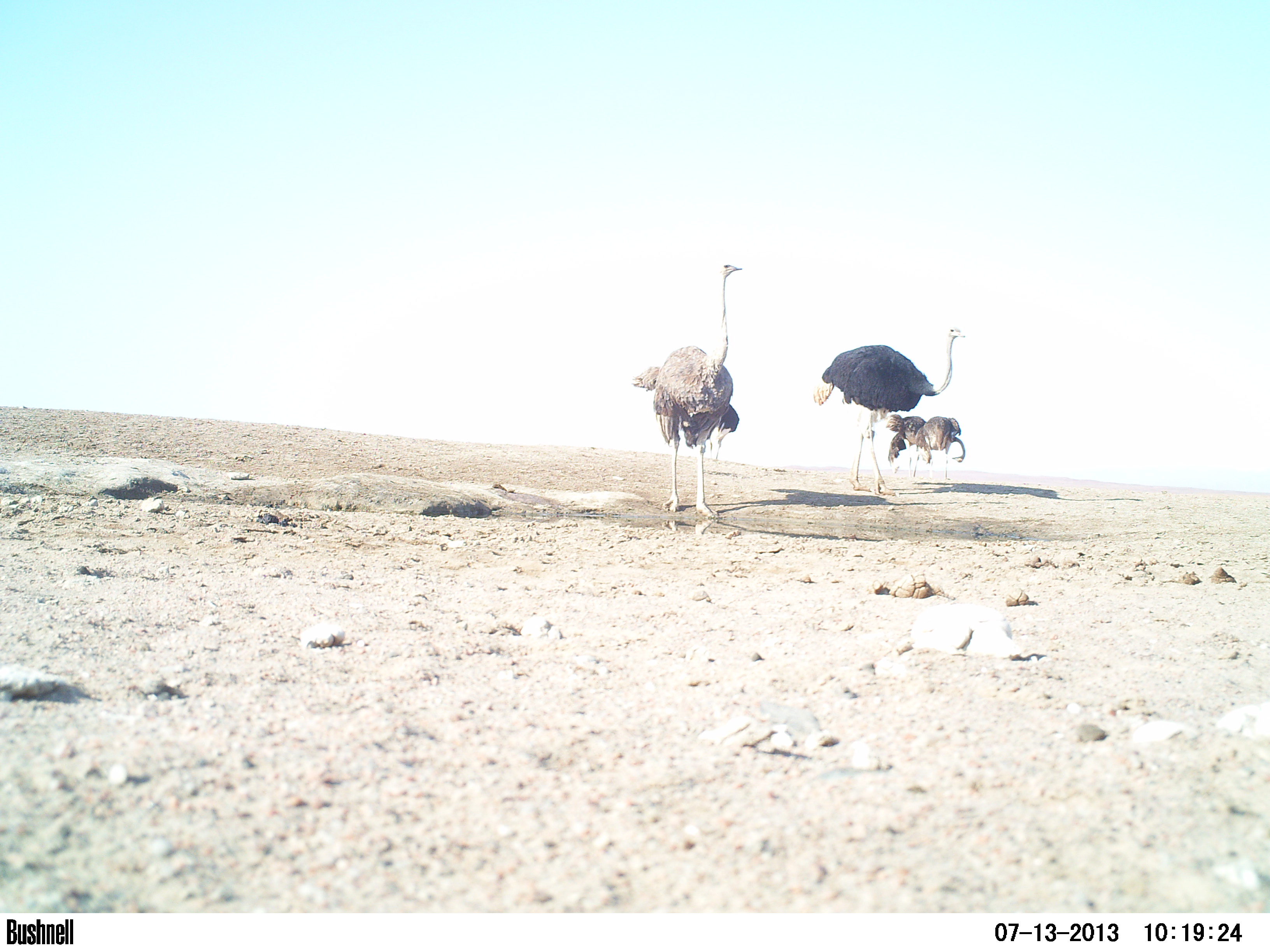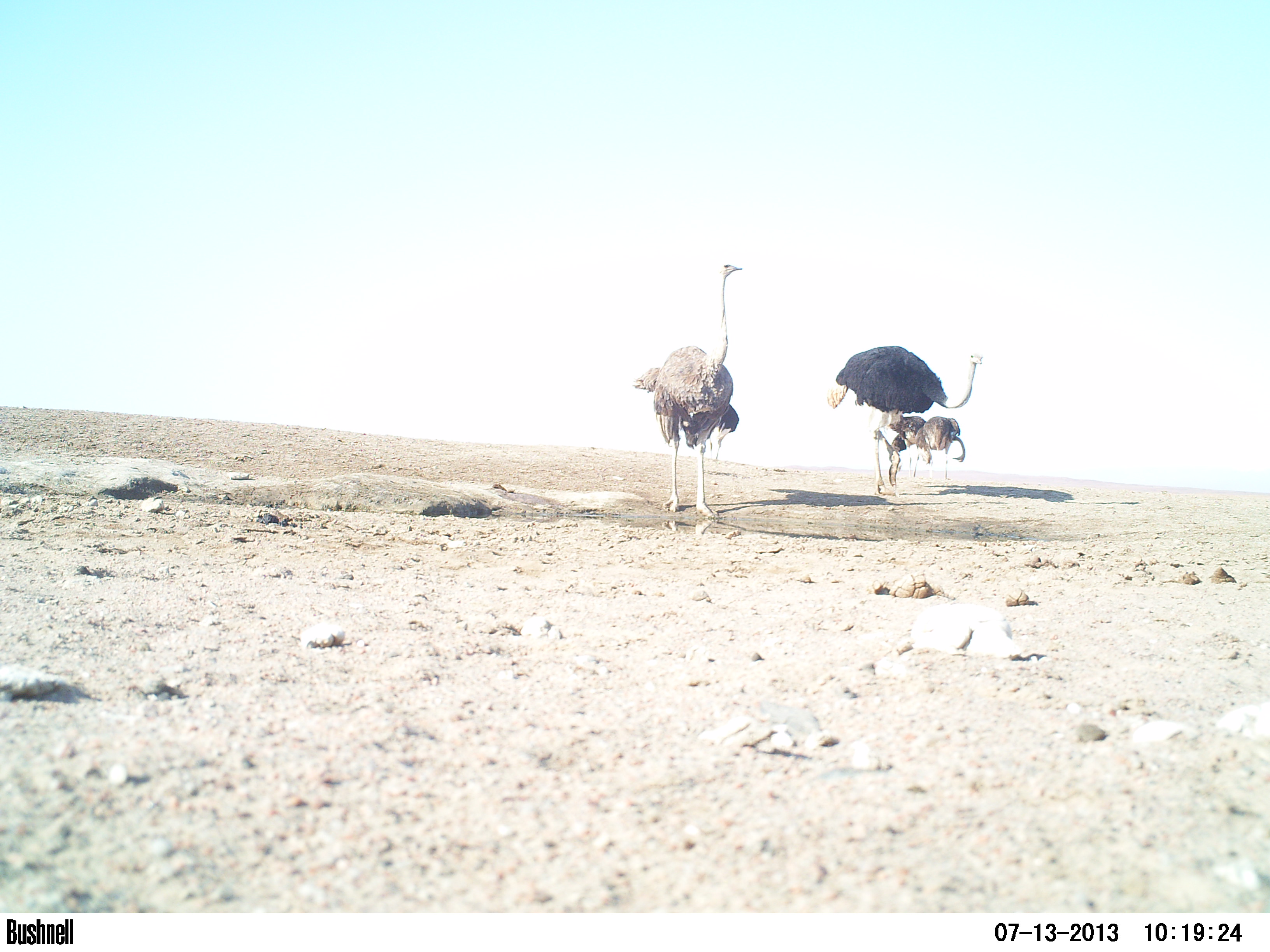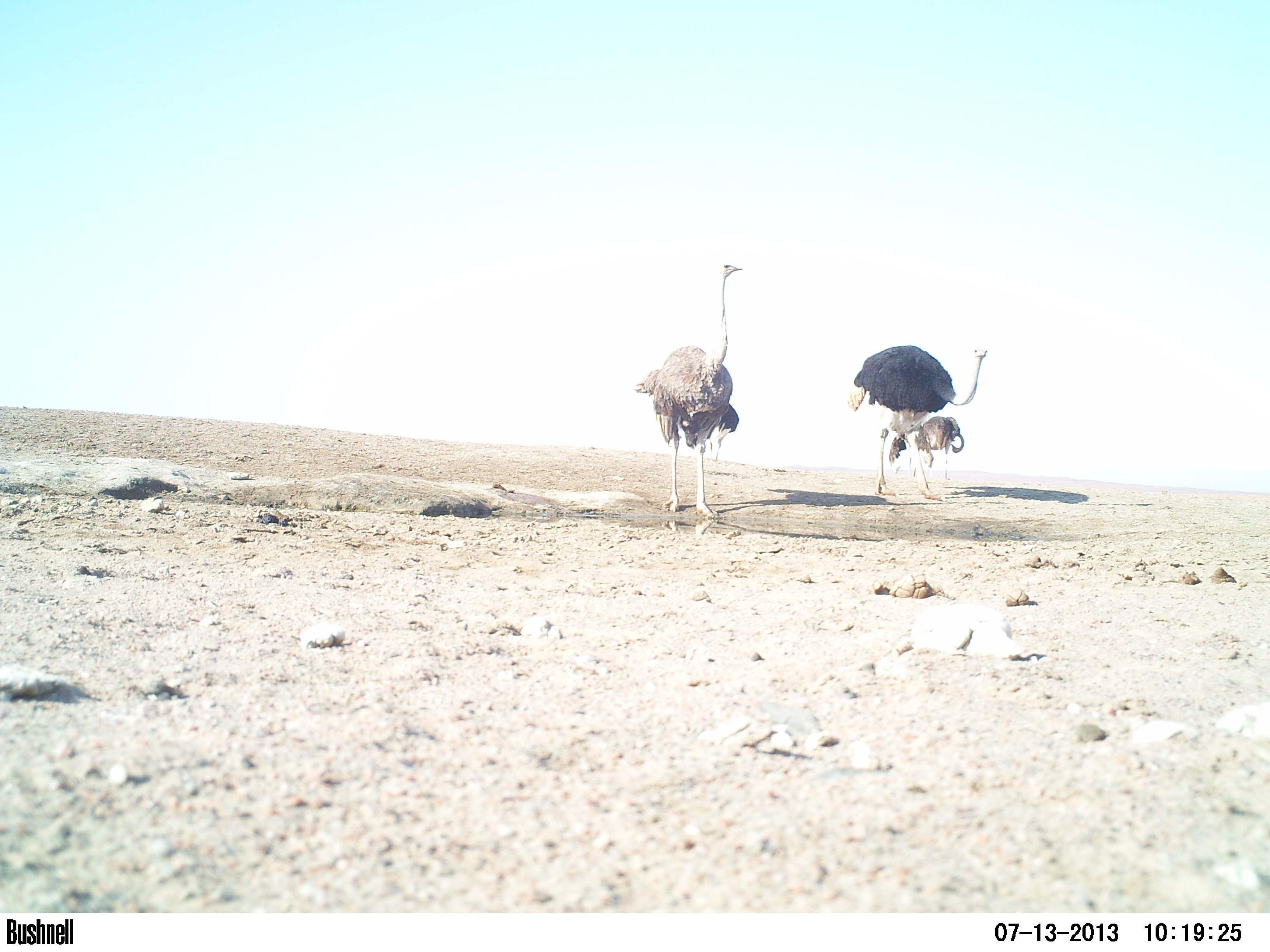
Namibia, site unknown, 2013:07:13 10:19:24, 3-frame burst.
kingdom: Animalia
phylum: Chordata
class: Aves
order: Struthioniformes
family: Struthionidae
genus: Struthio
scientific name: Struthio camelus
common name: common ostrich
Struthio camelus (common ostrich).